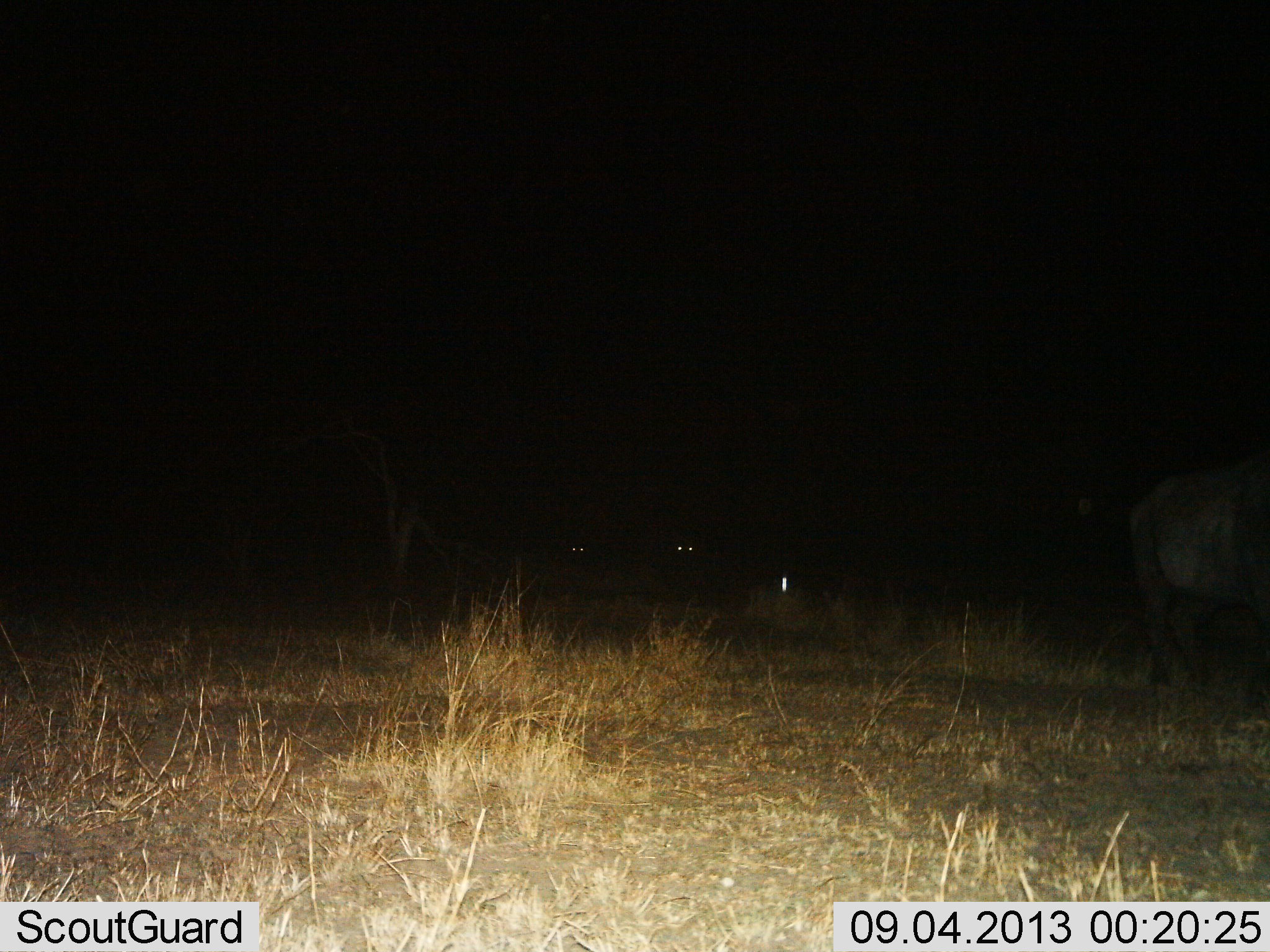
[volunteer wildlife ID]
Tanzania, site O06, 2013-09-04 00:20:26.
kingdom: Animalia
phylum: Chordata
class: Mammalia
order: Artiodactyla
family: Bovidae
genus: Syncerus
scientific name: Syncerus caffer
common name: cape buffalo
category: buffalo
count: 3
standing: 89%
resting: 11%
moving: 22%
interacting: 0%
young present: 0%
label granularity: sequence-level